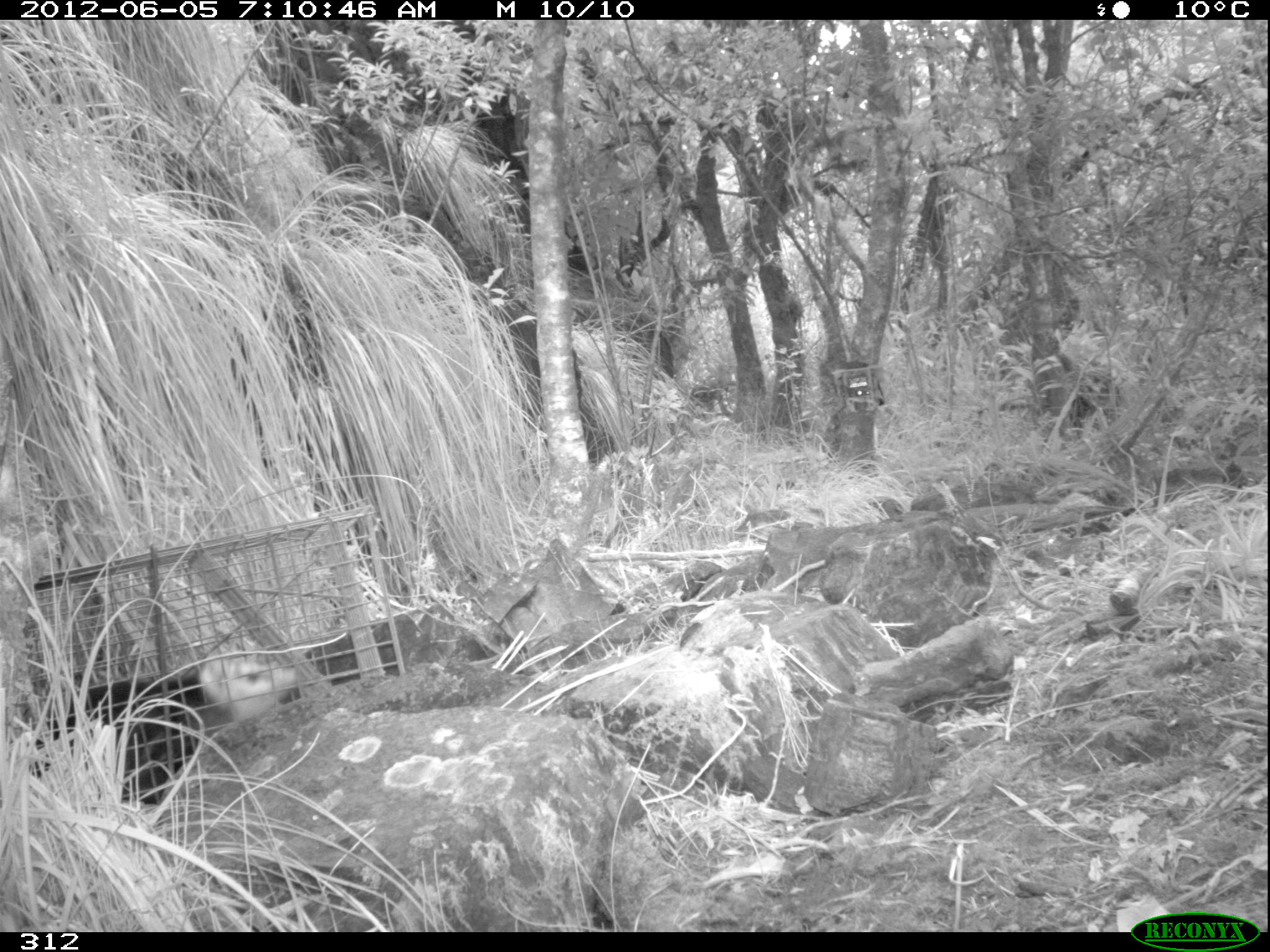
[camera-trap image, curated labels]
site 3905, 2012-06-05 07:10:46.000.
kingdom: Animalia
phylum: Chordata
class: Mammalia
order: Didelphimorphia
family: Didelphidae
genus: Didelphis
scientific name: Didelphis pernigra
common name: andean white-eared opossum